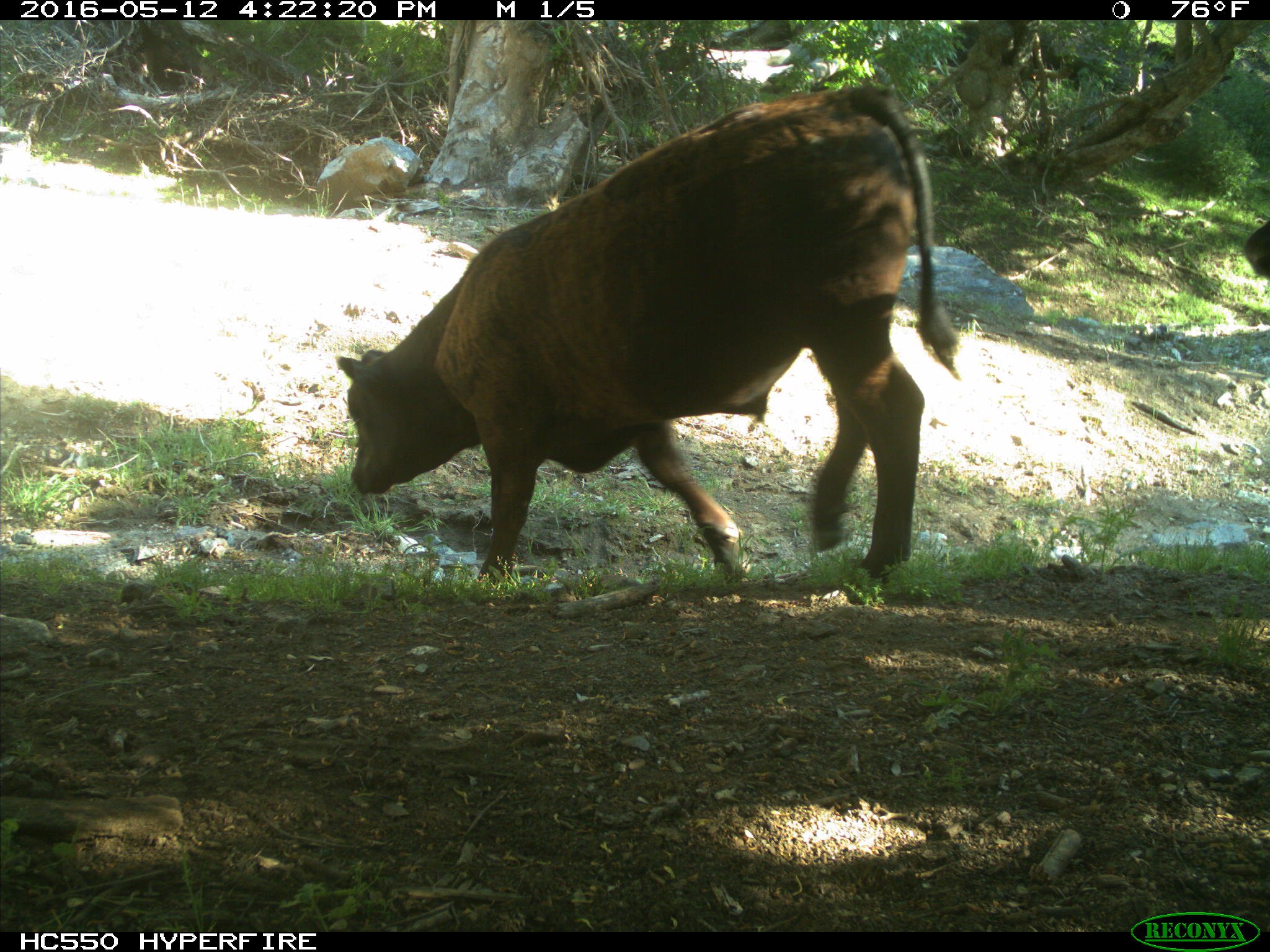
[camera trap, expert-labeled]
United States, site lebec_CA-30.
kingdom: Animalia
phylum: Chordata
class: Mammalia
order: Artiodactyla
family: Bovidae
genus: Bos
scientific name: Bos taurus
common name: domestic cow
Bos taurus (domestic cow).